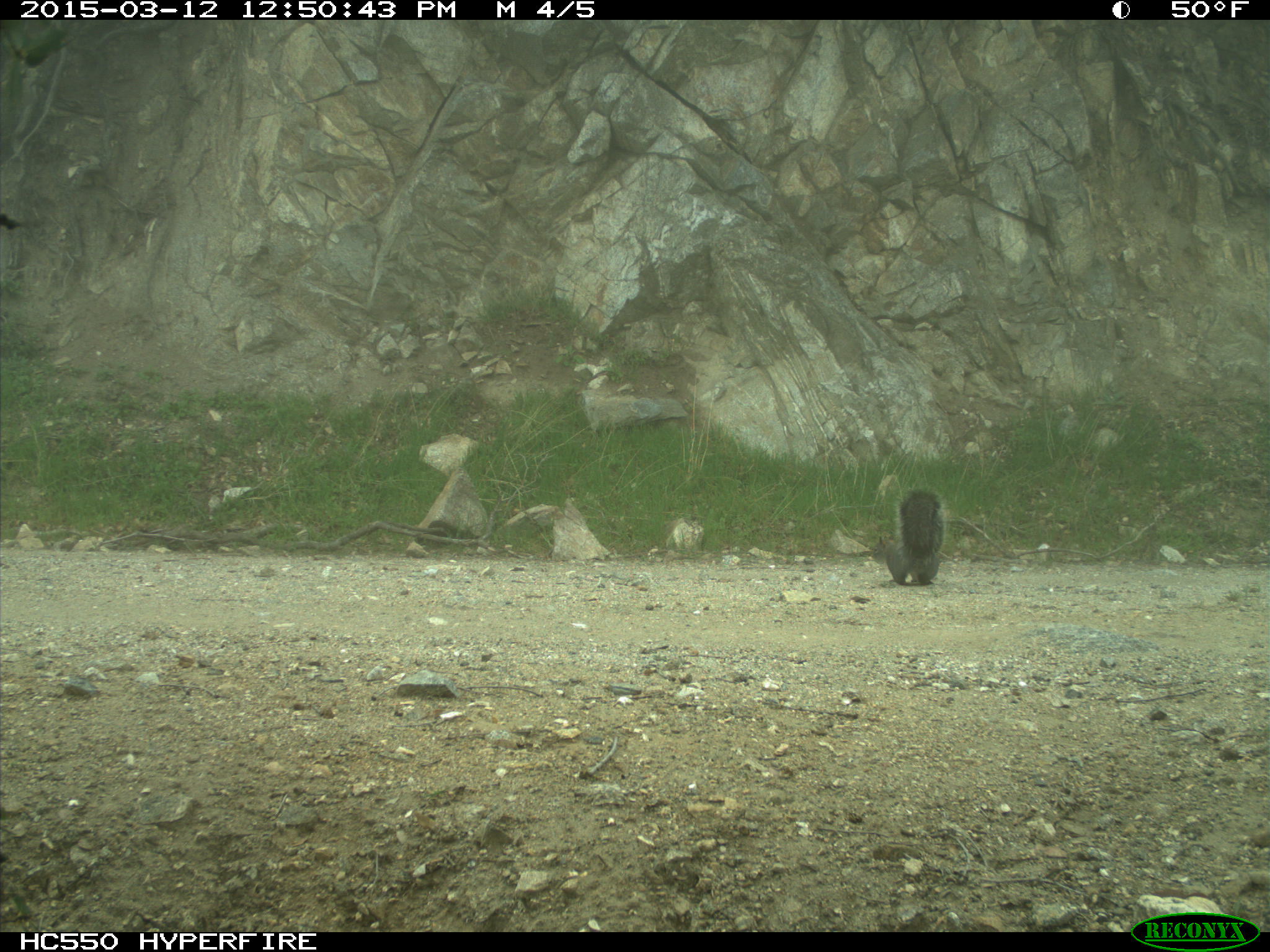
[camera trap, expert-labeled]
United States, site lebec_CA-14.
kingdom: Animalia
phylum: Chordata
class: Mammalia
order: Rodentia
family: Sciuridae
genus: Sciurus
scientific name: Sciurus carolinensis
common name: eastern gray squirrel